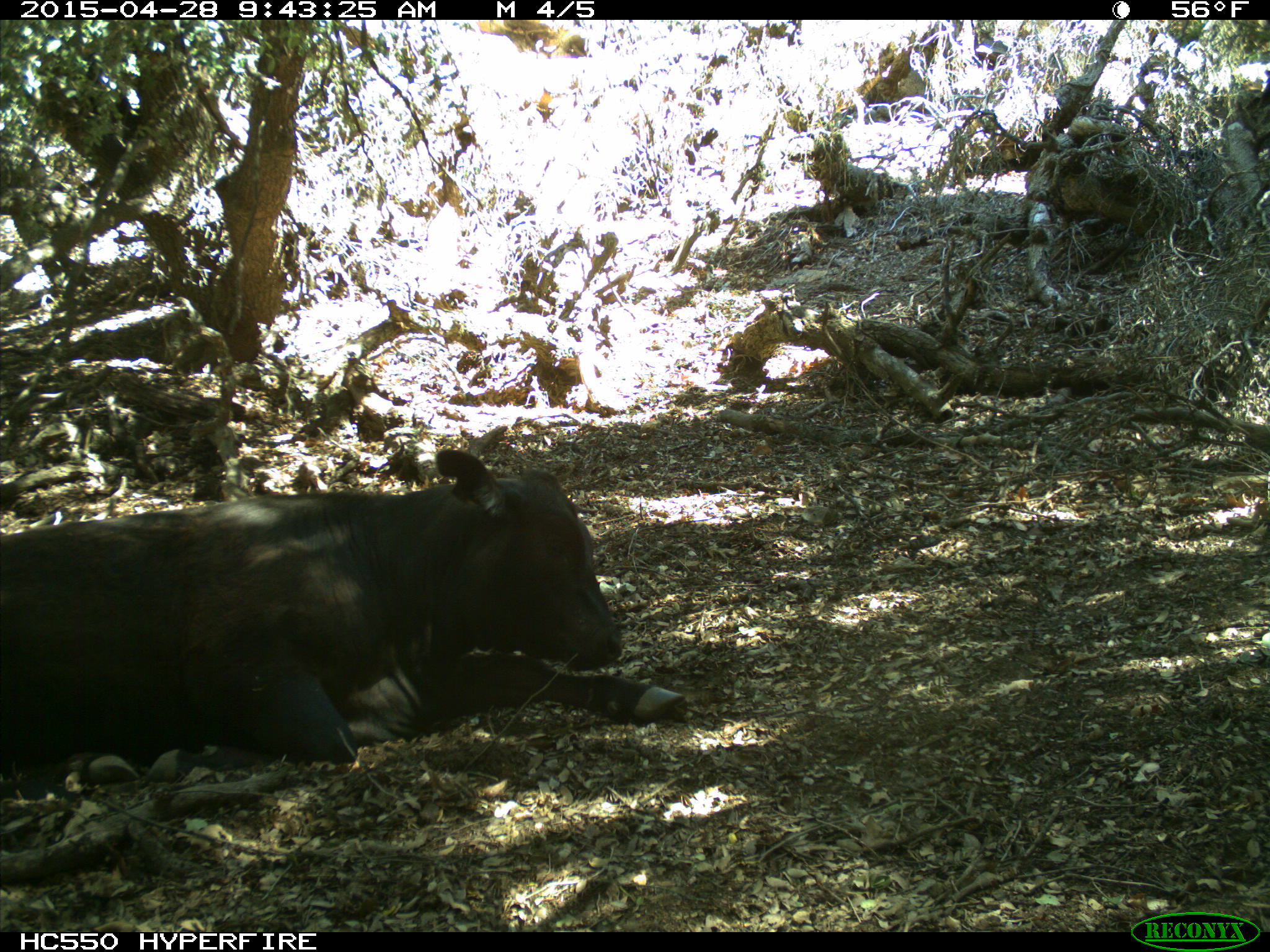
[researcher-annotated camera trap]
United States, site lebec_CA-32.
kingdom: Animalia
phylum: Chordata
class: Mammalia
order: Artiodactyla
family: Bovidae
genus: Bos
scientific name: Bos taurus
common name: domestic cow